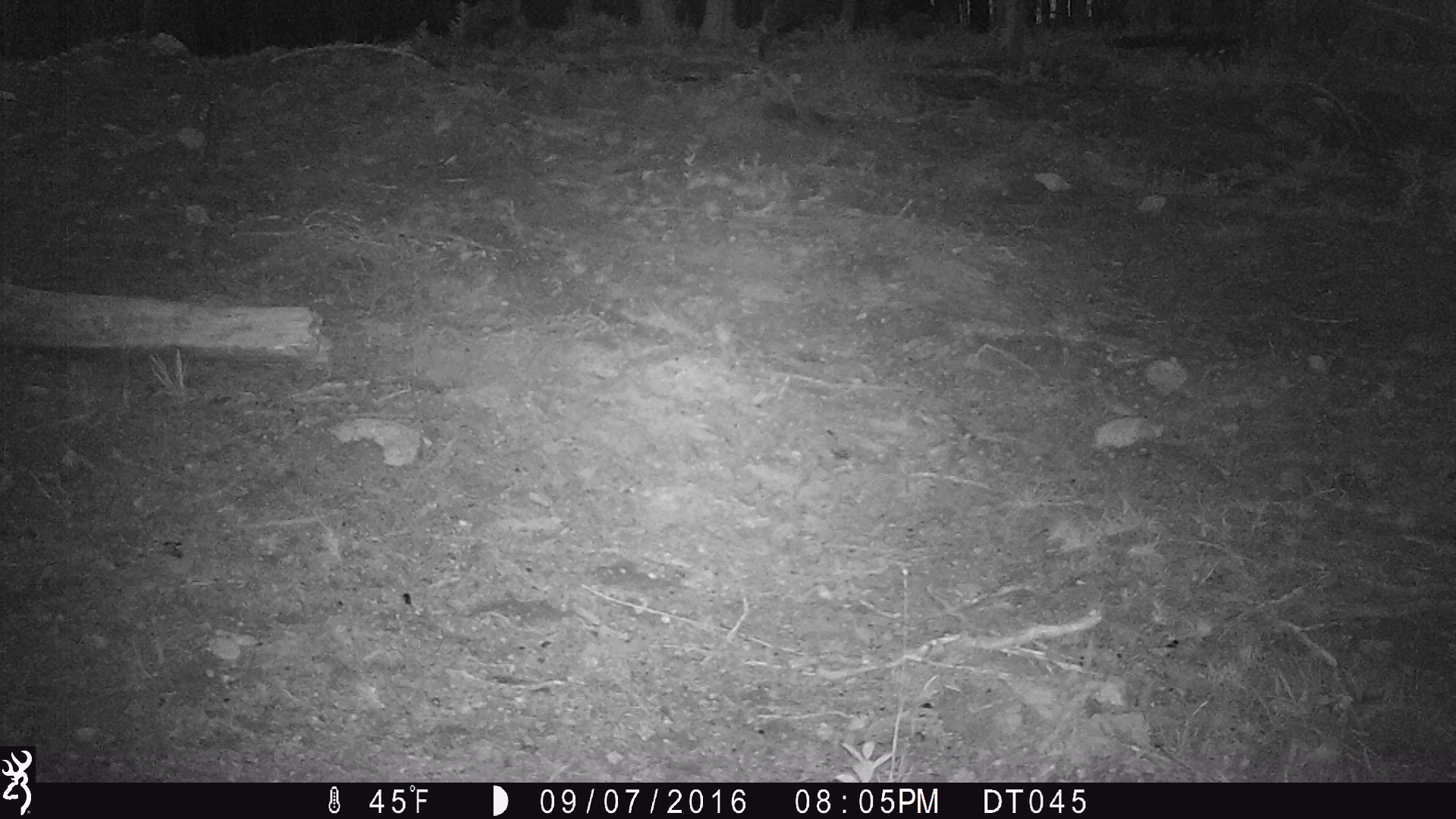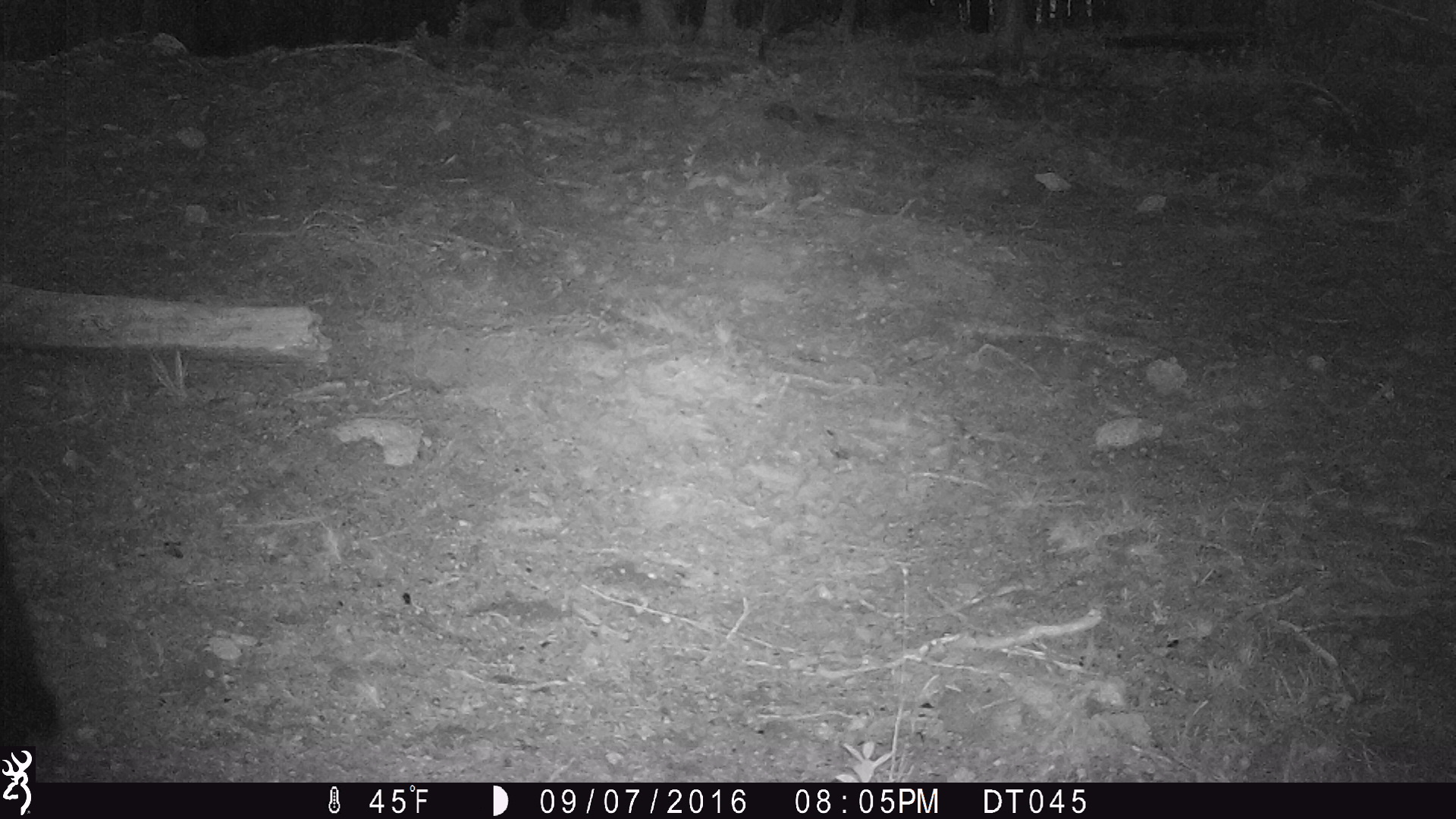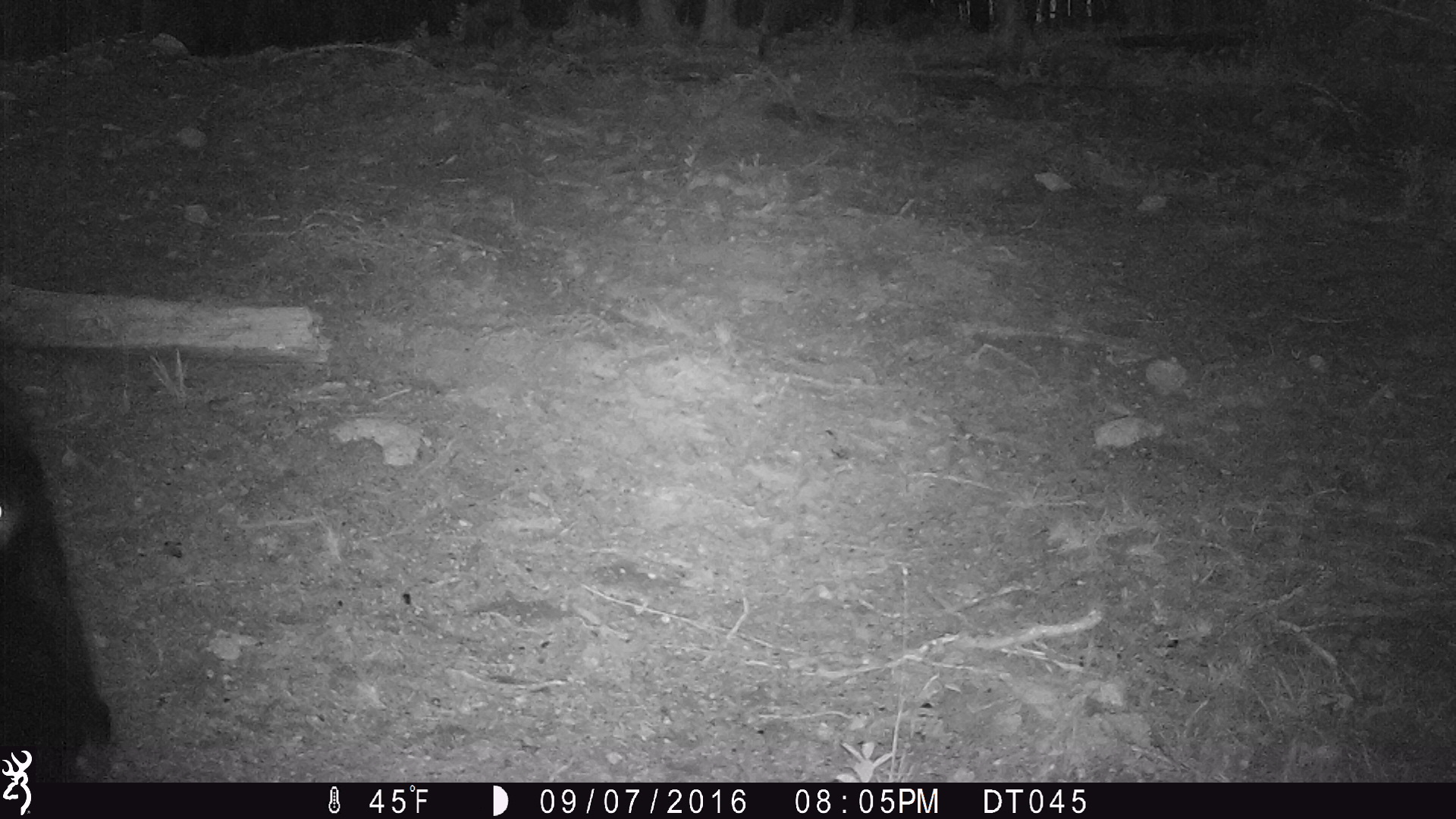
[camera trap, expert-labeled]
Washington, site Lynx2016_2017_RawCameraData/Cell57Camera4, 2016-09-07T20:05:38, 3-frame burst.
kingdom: Animalia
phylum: Chordata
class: Mammalia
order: Artiodactyla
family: Bovidae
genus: Bos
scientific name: Bos taurus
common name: domestic cattle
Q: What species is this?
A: Domestic cattle (Bos taurus).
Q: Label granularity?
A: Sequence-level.